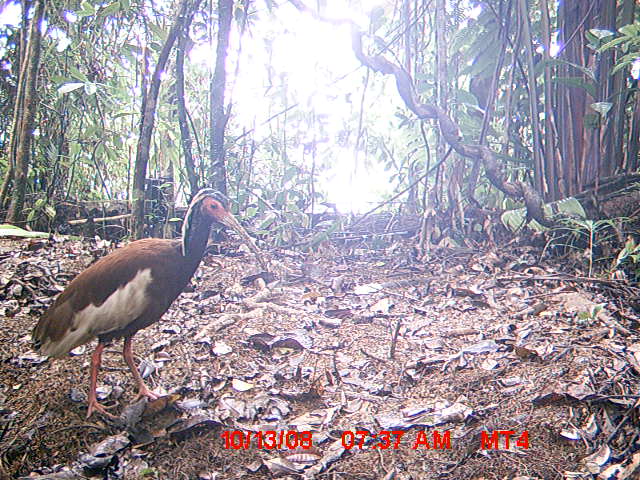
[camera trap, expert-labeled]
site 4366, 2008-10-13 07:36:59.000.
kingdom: Animalia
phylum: Chordata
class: Aves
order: Pelecaniformes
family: Threskiornithidae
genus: Lophotibis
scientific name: Lophotibis cristata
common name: madagascan ibis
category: lophotibis cristataa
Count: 2.